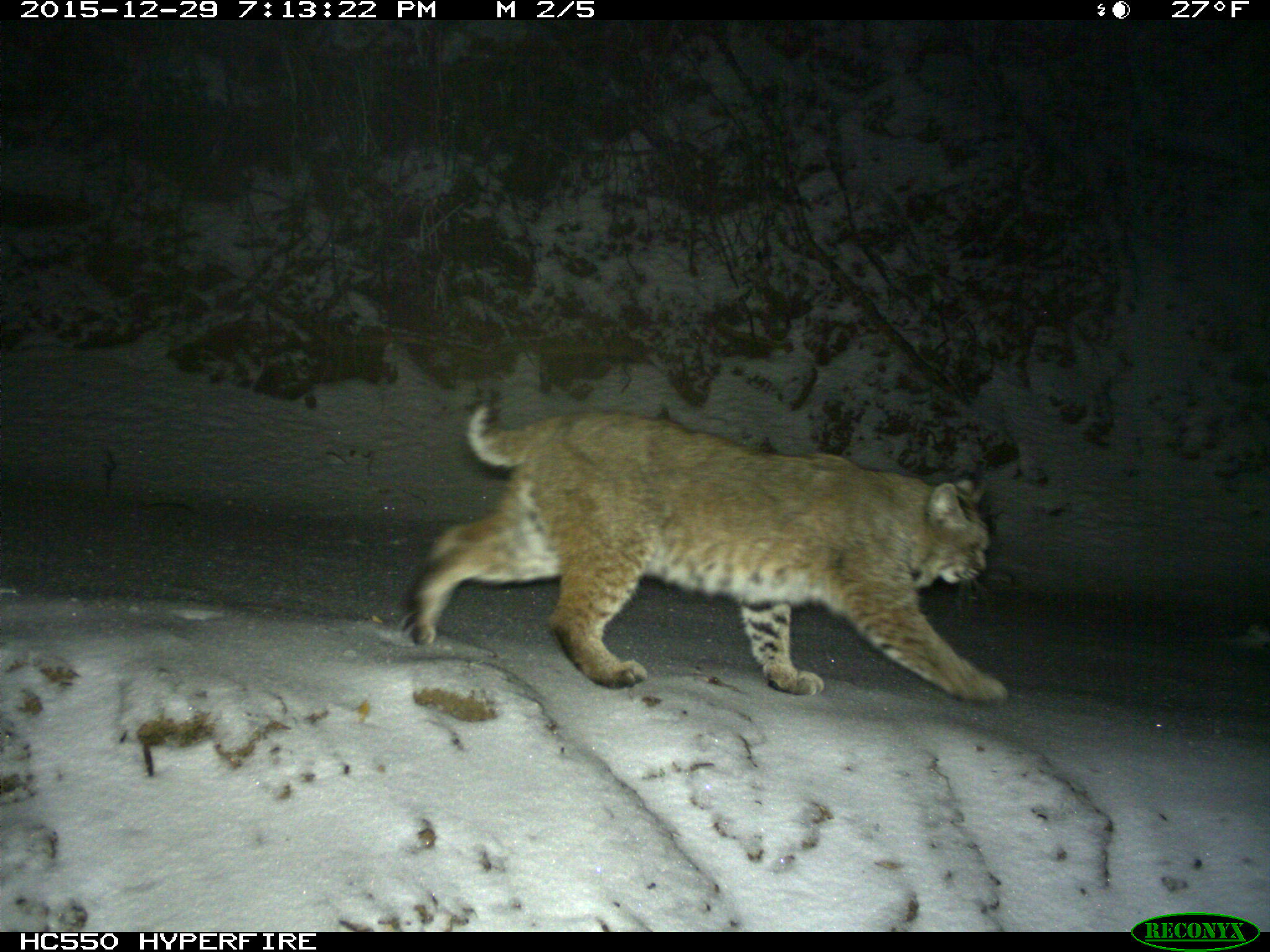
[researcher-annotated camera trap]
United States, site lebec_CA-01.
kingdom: Animalia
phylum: Chordata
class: Mammalia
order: Carnivora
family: Felidae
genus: Lynx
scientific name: Lynx rufus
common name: bobcat